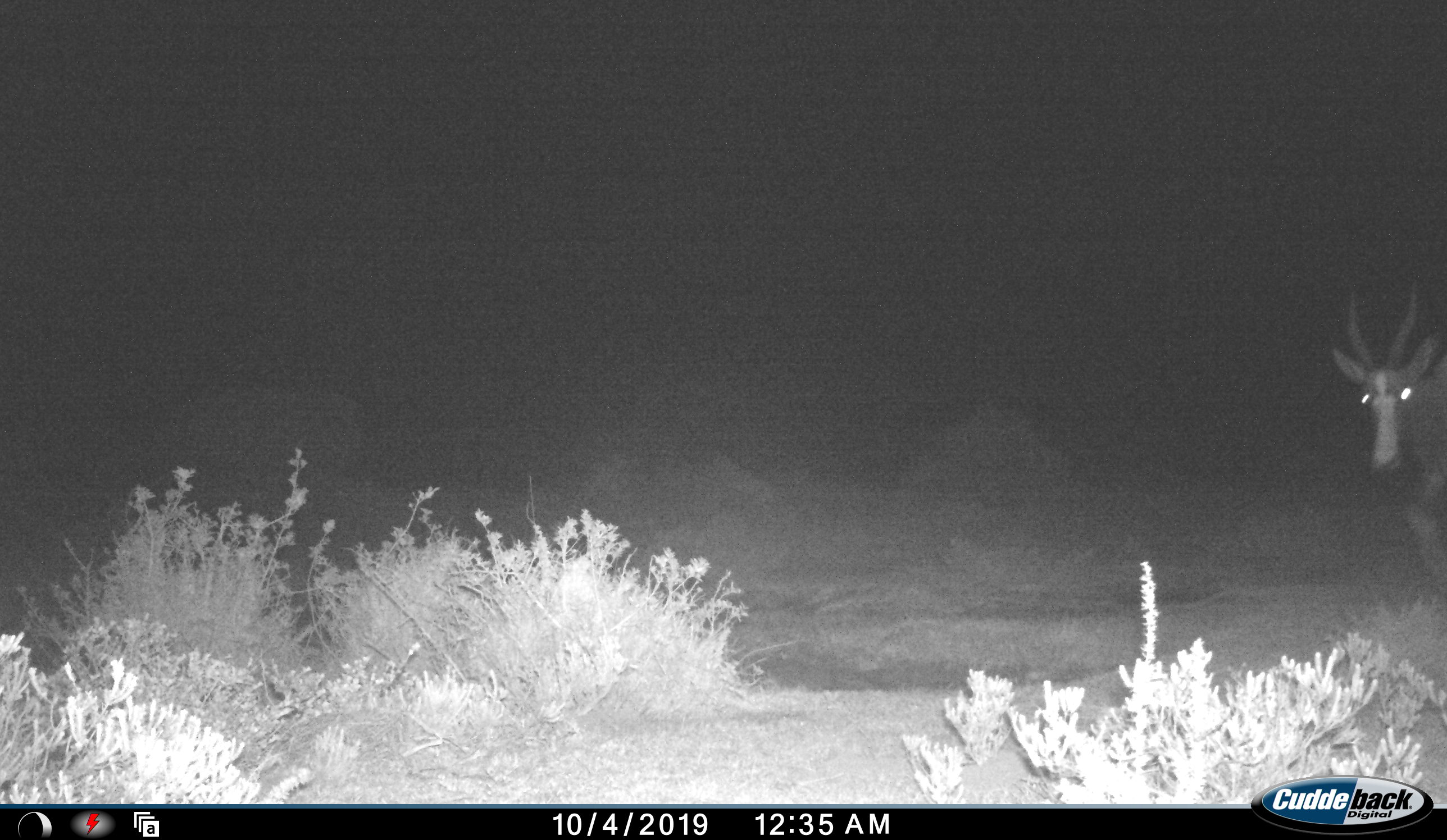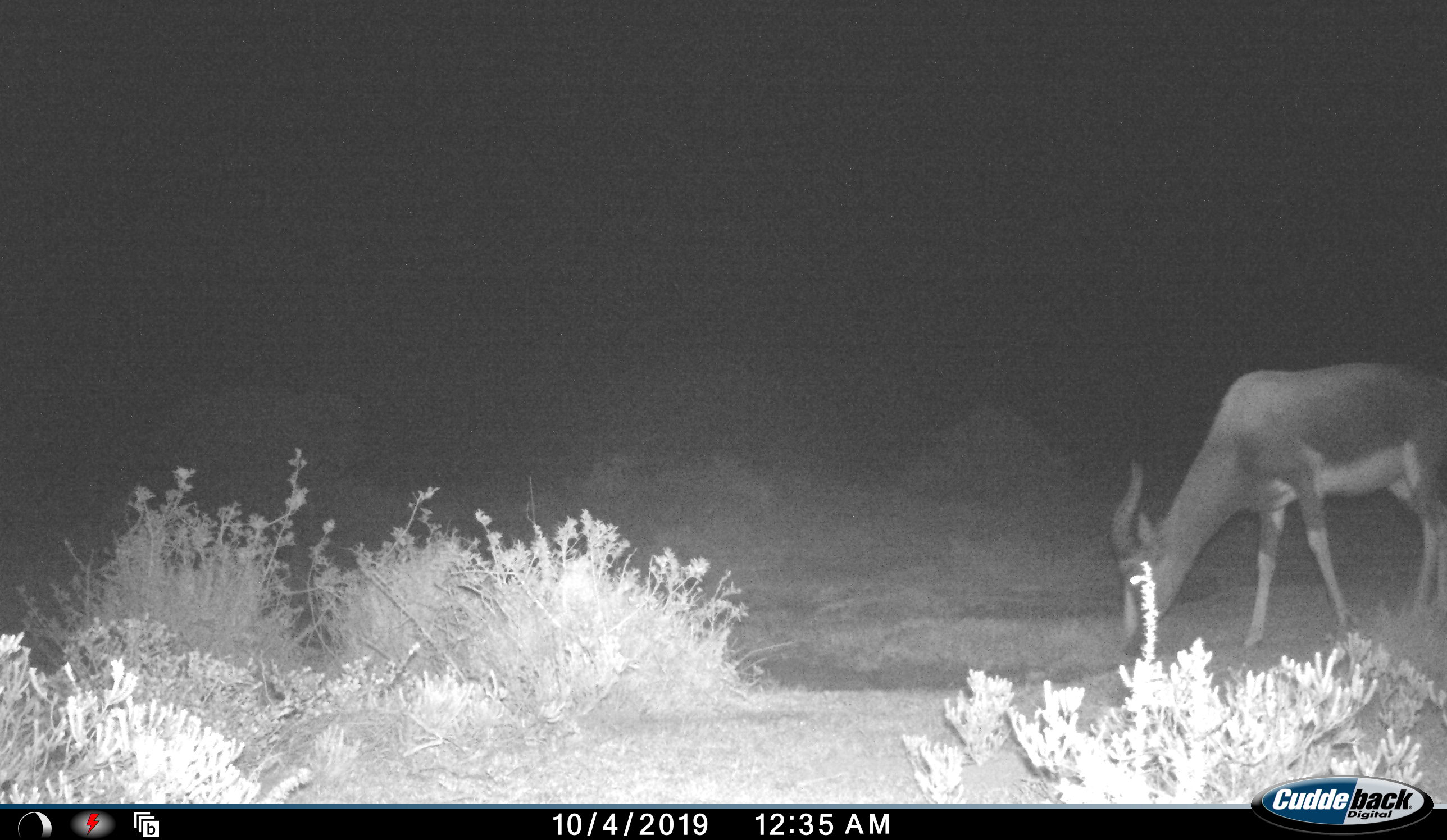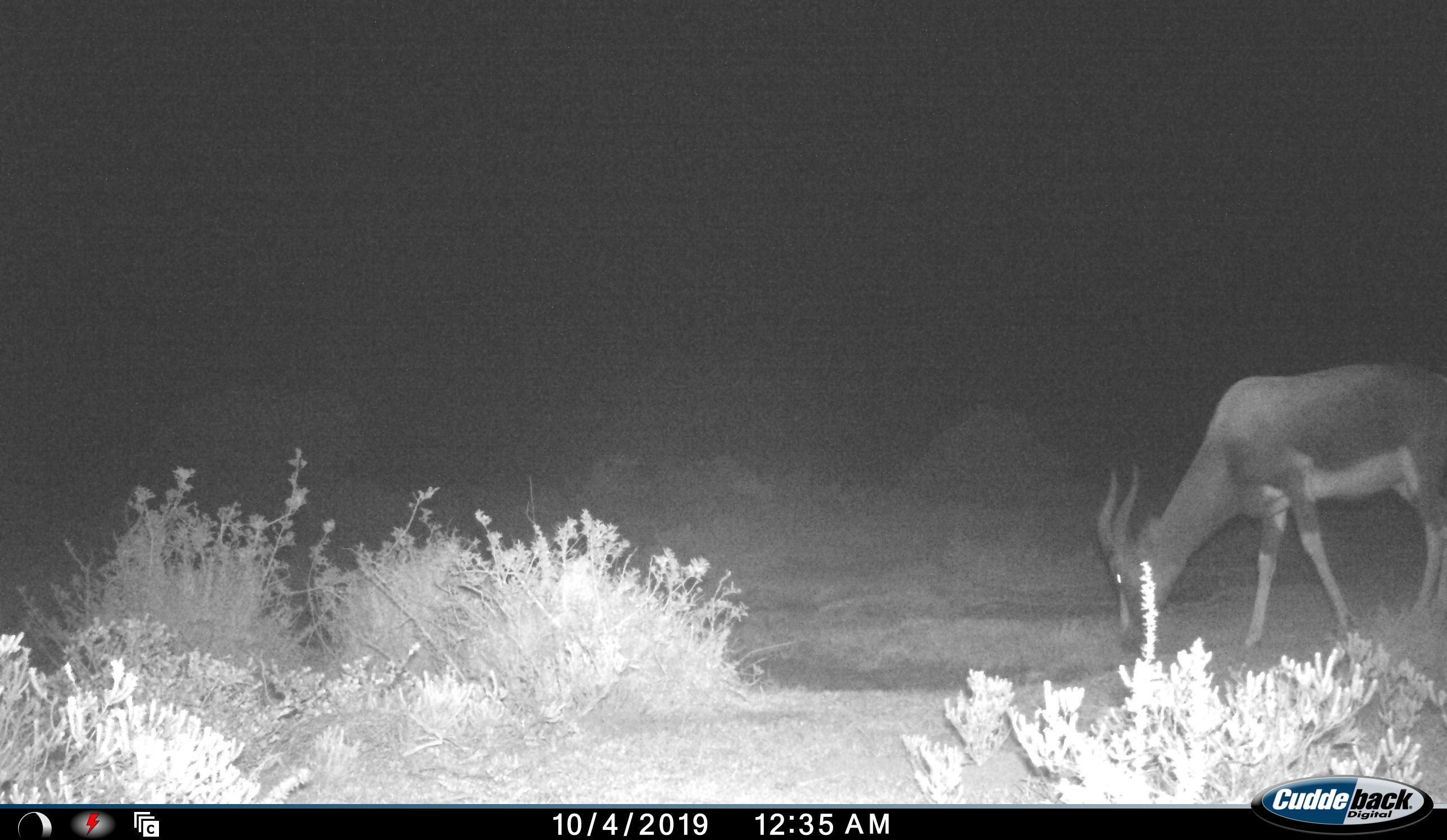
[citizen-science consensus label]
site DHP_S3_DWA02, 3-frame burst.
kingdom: Animalia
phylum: Chordata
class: Mammalia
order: Artiodactyla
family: Bovidae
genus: Damaliscus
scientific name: Damaliscus pygargus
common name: bontebok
Bontebok (Damaliscus pygargus), count 1. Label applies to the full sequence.